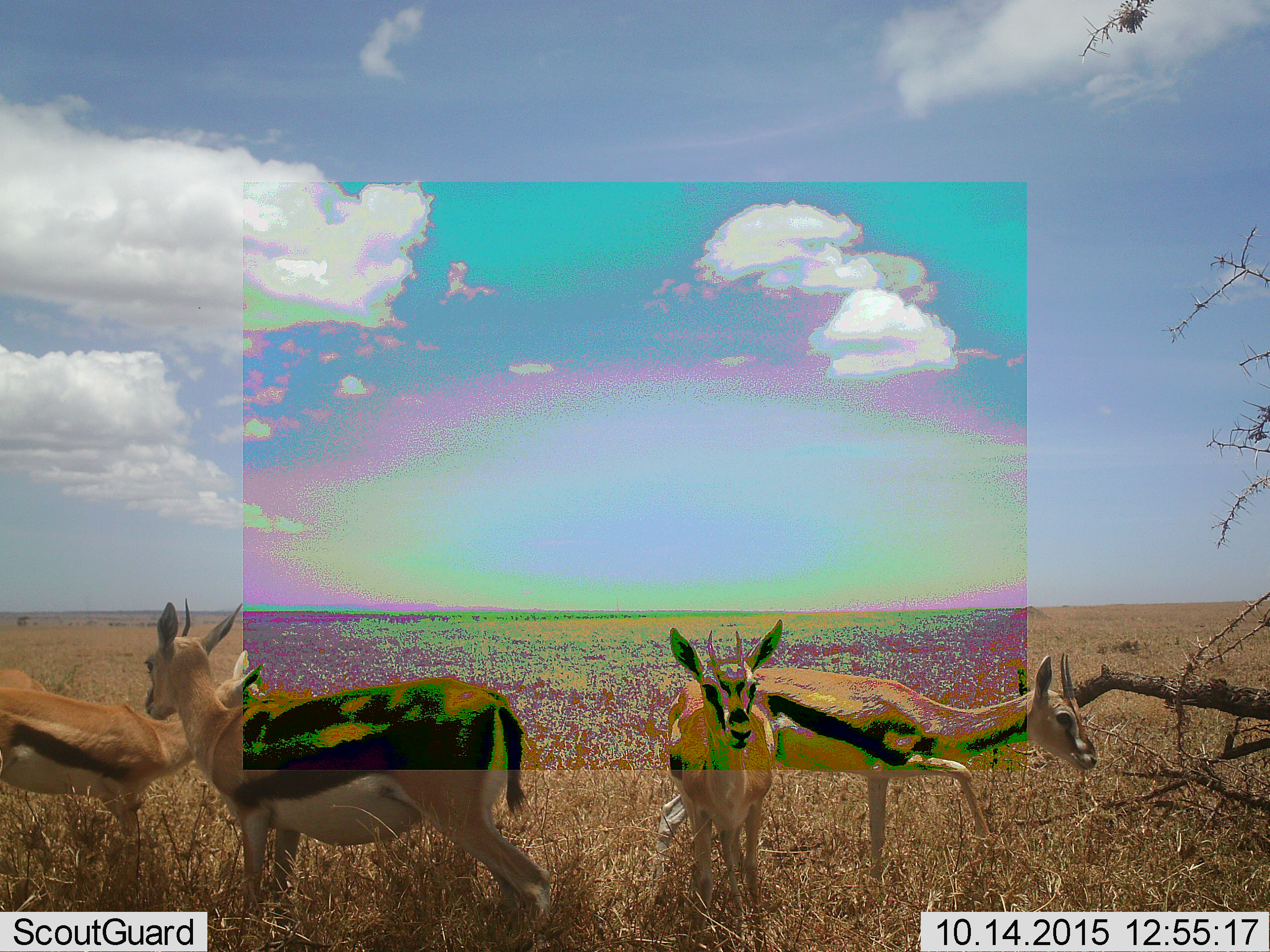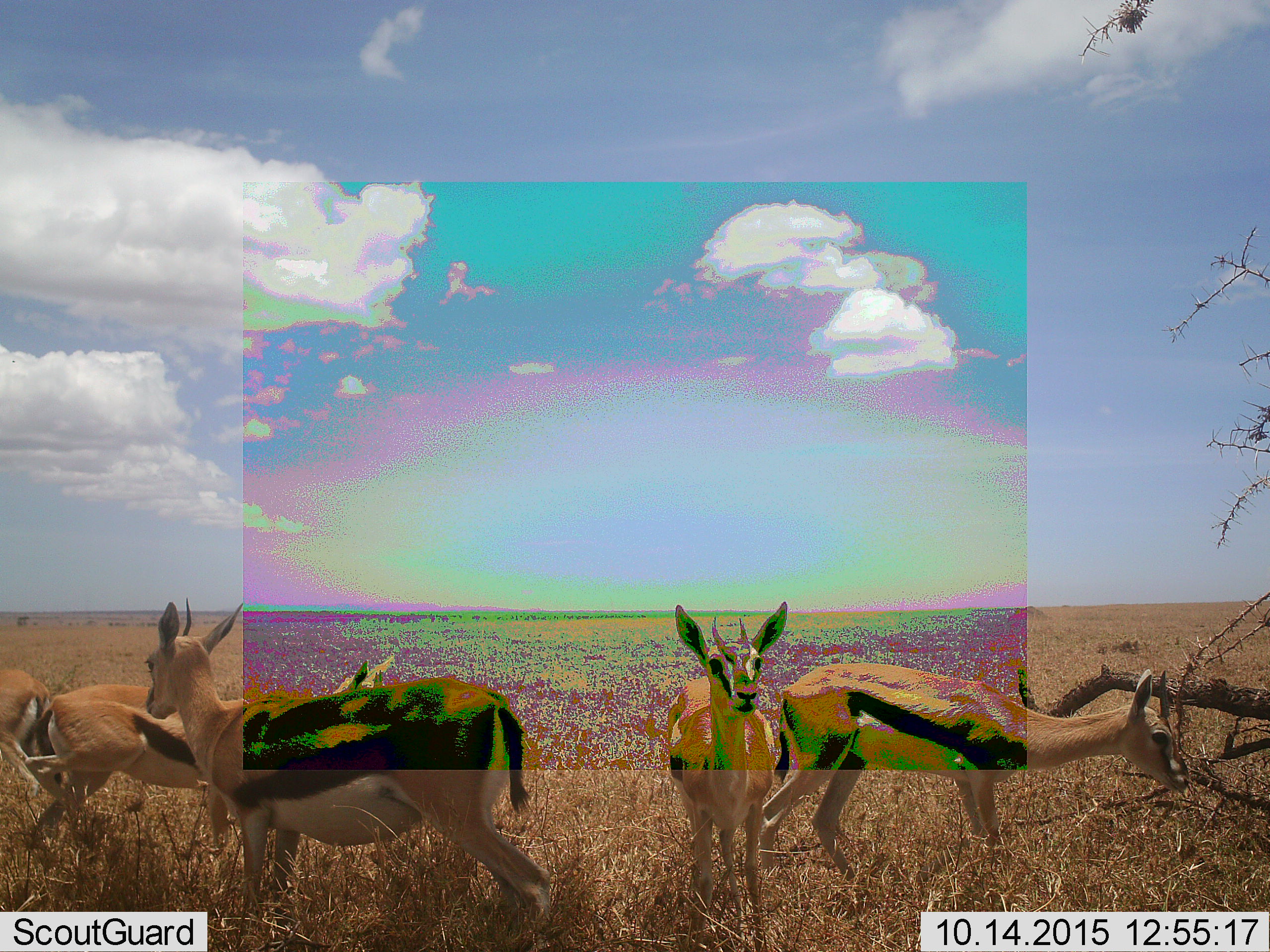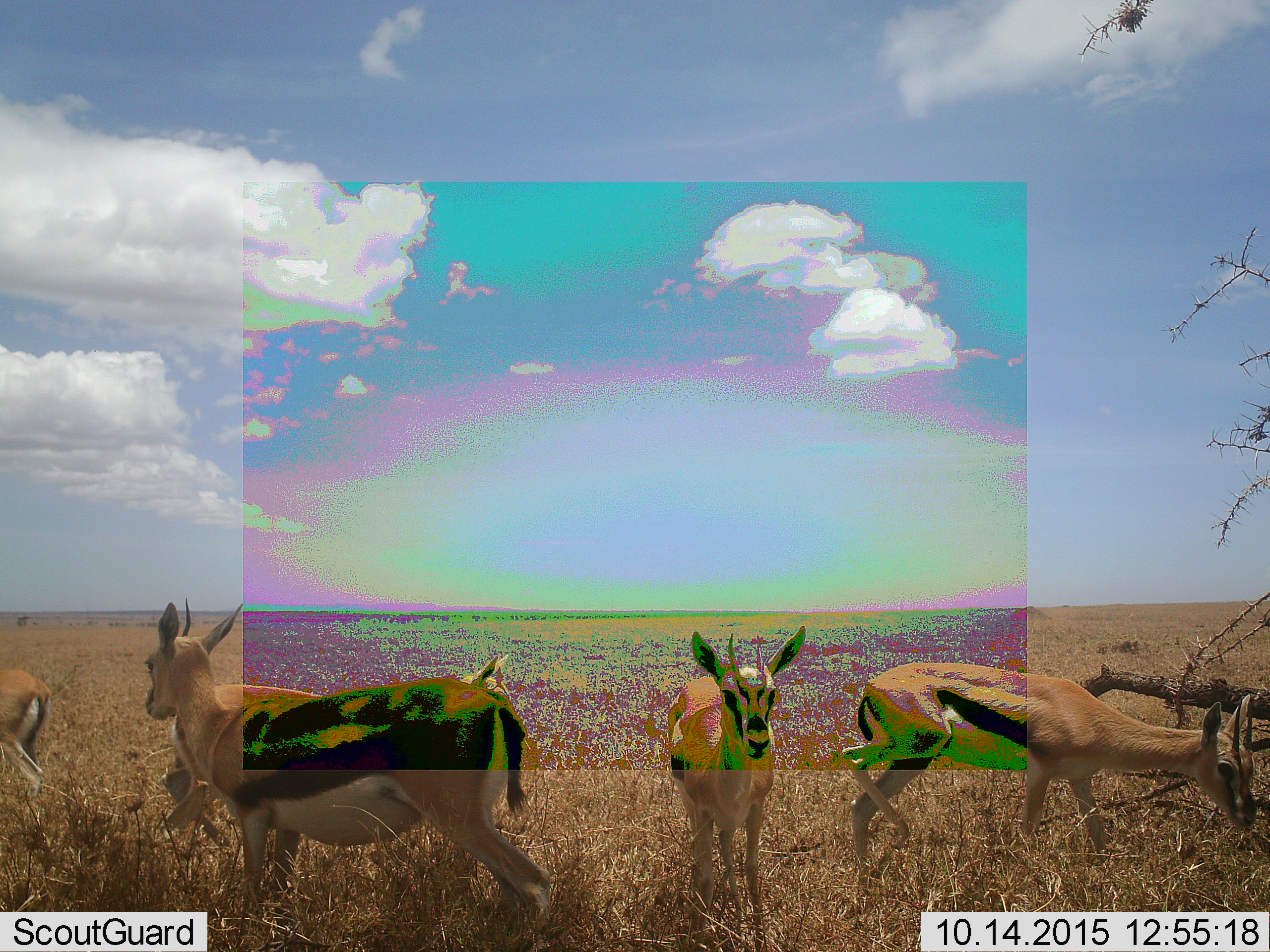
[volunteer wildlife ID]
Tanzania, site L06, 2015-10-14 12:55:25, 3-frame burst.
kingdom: Animalia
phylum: Chordata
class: Mammalia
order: Artiodactyla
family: Bovidae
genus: Eudorcas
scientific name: Eudorcas thomsonii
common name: thomson's gazelle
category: gazellethomsons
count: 5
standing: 88%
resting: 0%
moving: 75%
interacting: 0%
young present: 0%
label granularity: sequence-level